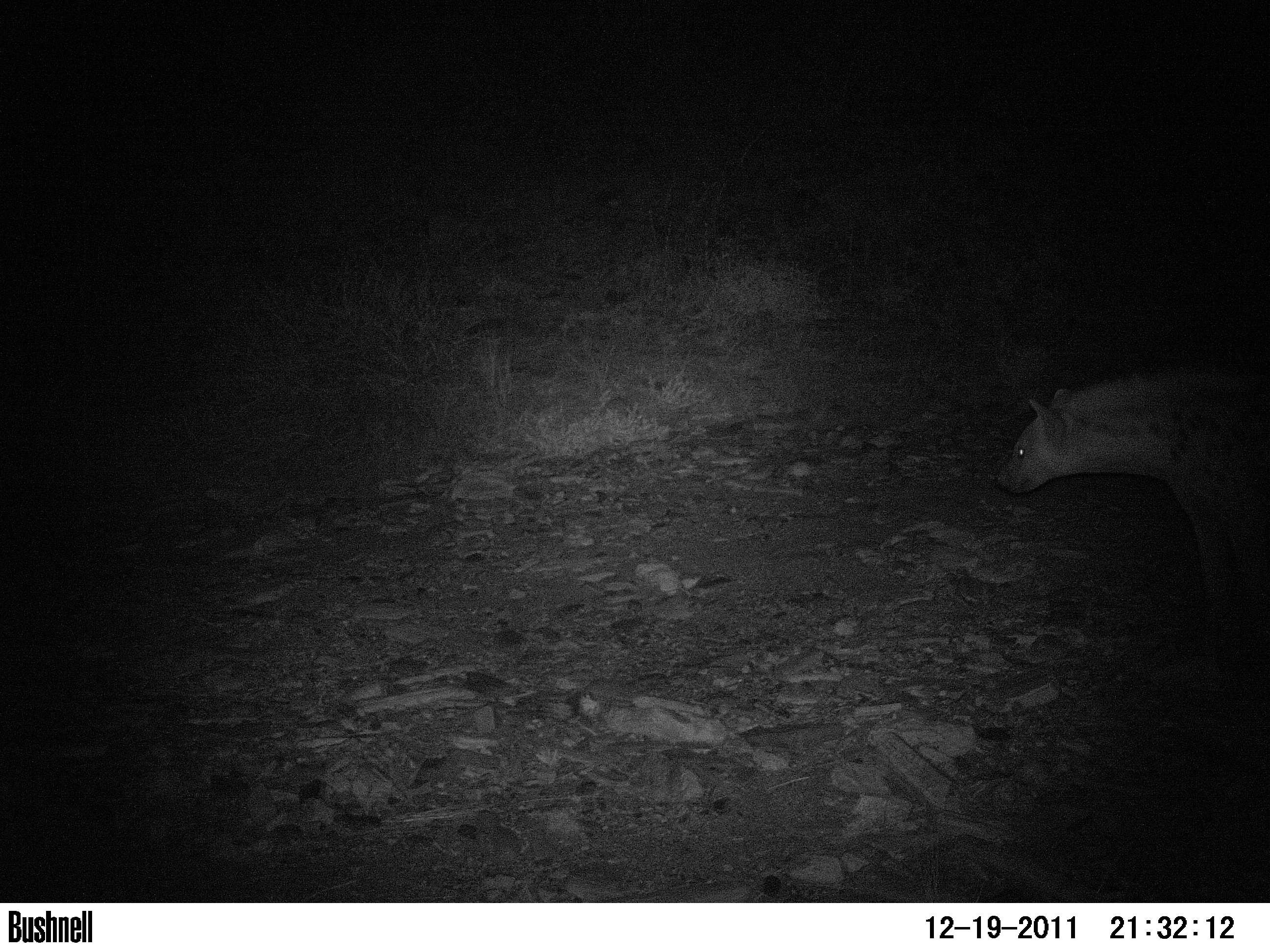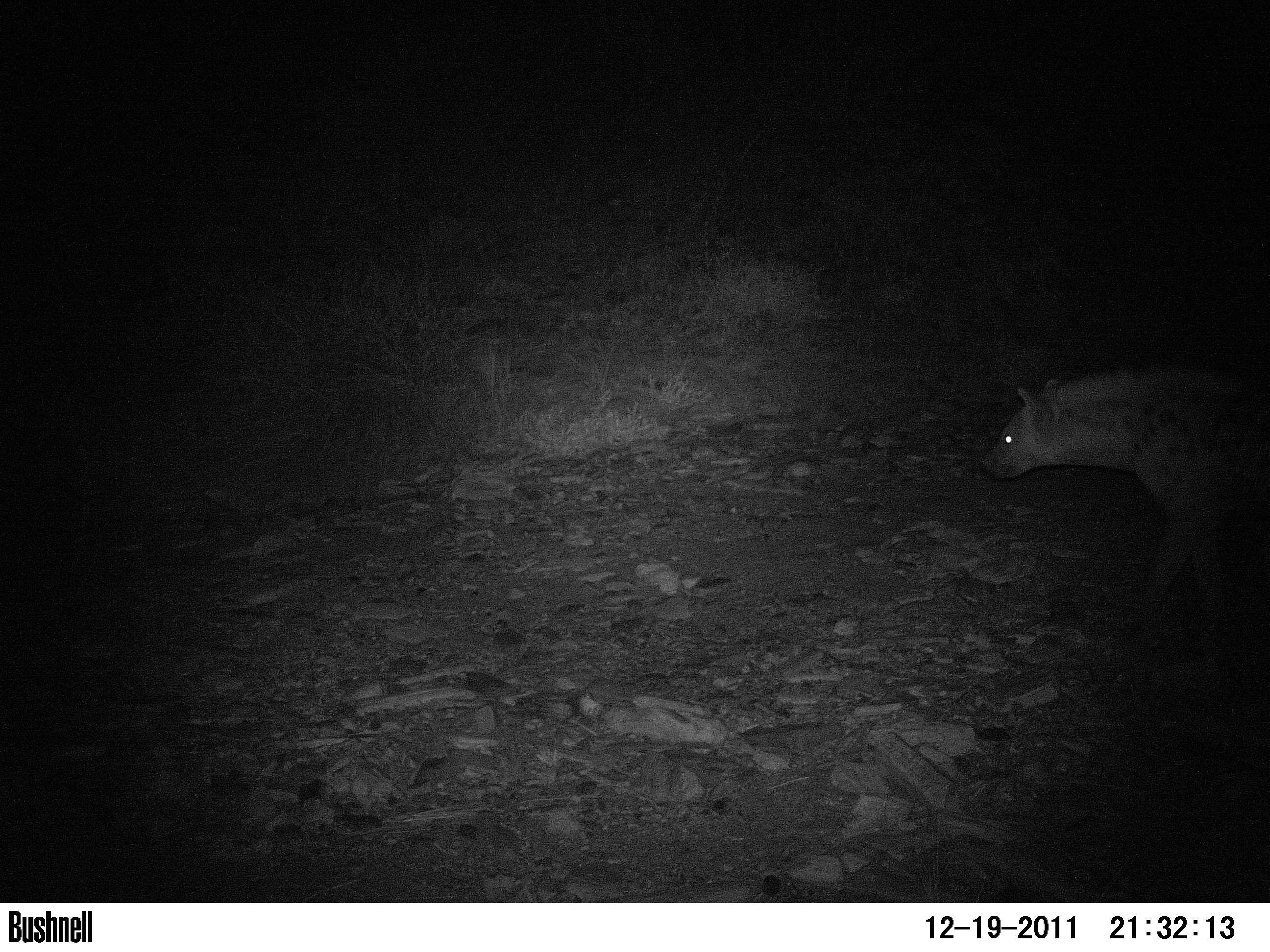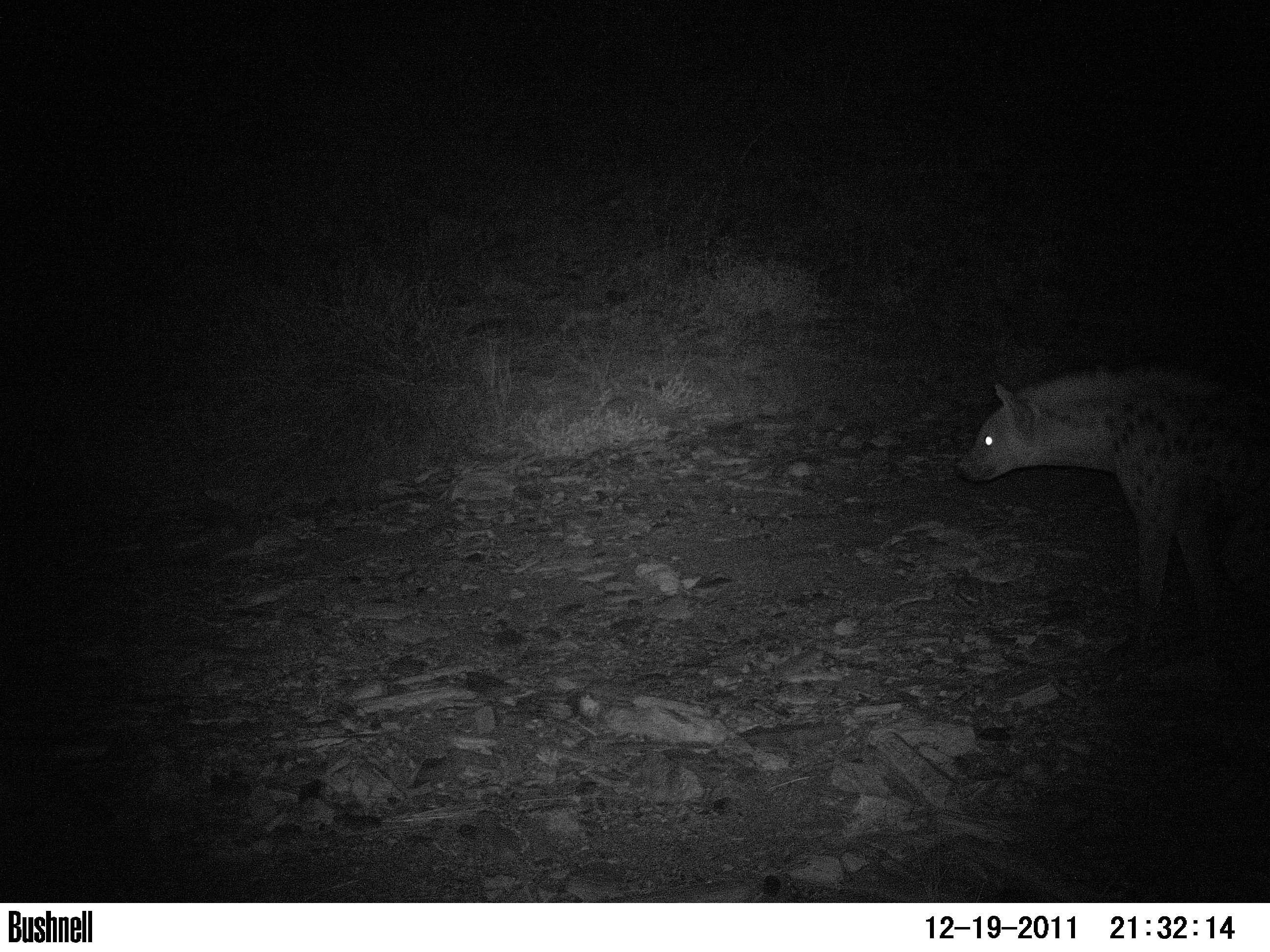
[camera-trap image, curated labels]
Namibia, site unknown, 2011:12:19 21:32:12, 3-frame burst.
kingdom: Animalia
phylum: Chordata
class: Mammalia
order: Carnivora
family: Hyaenidae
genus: Crocuta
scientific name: Crocuta crocuta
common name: spotted hyena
Crocuta crocuta (spotted hyena).